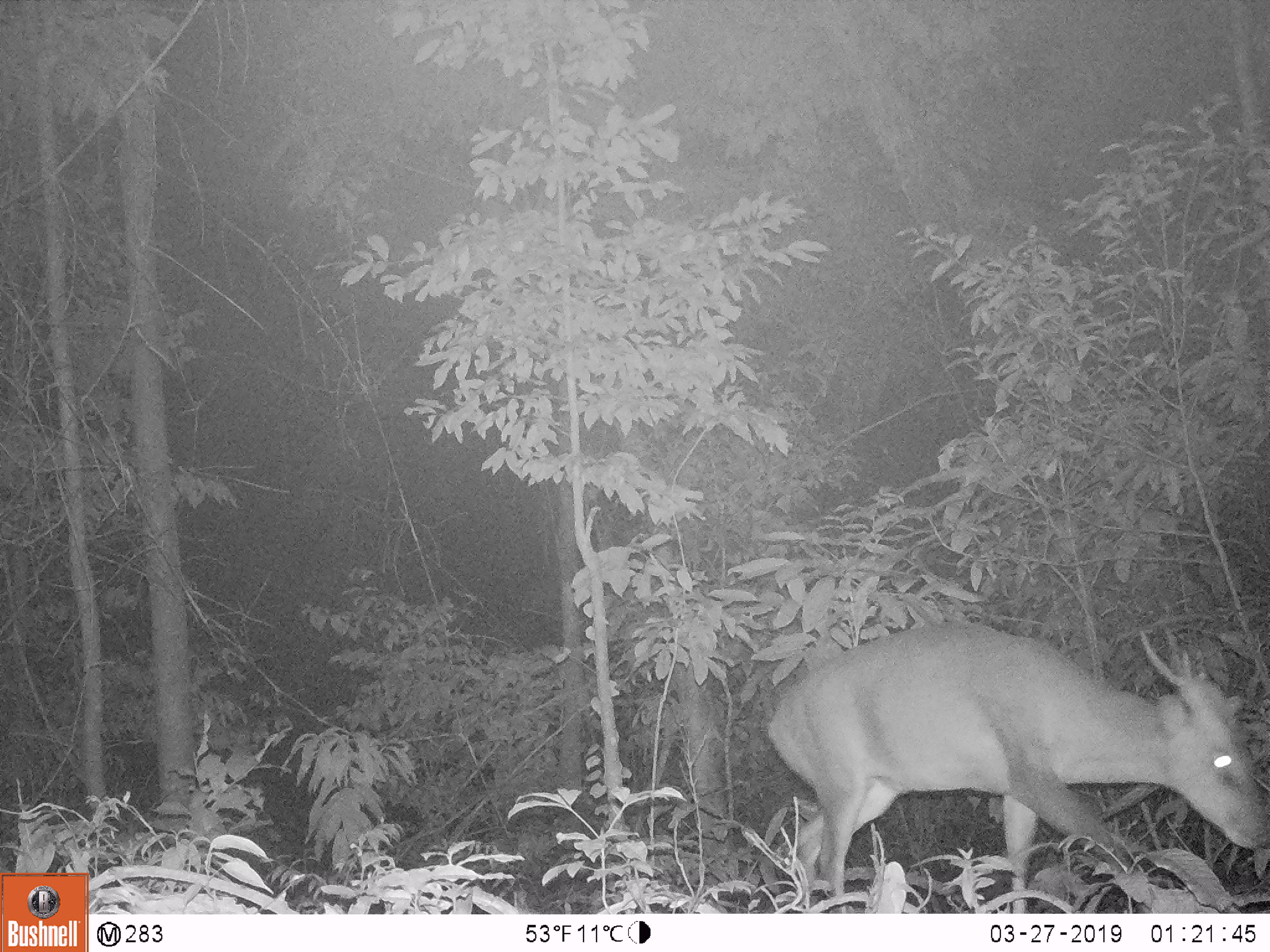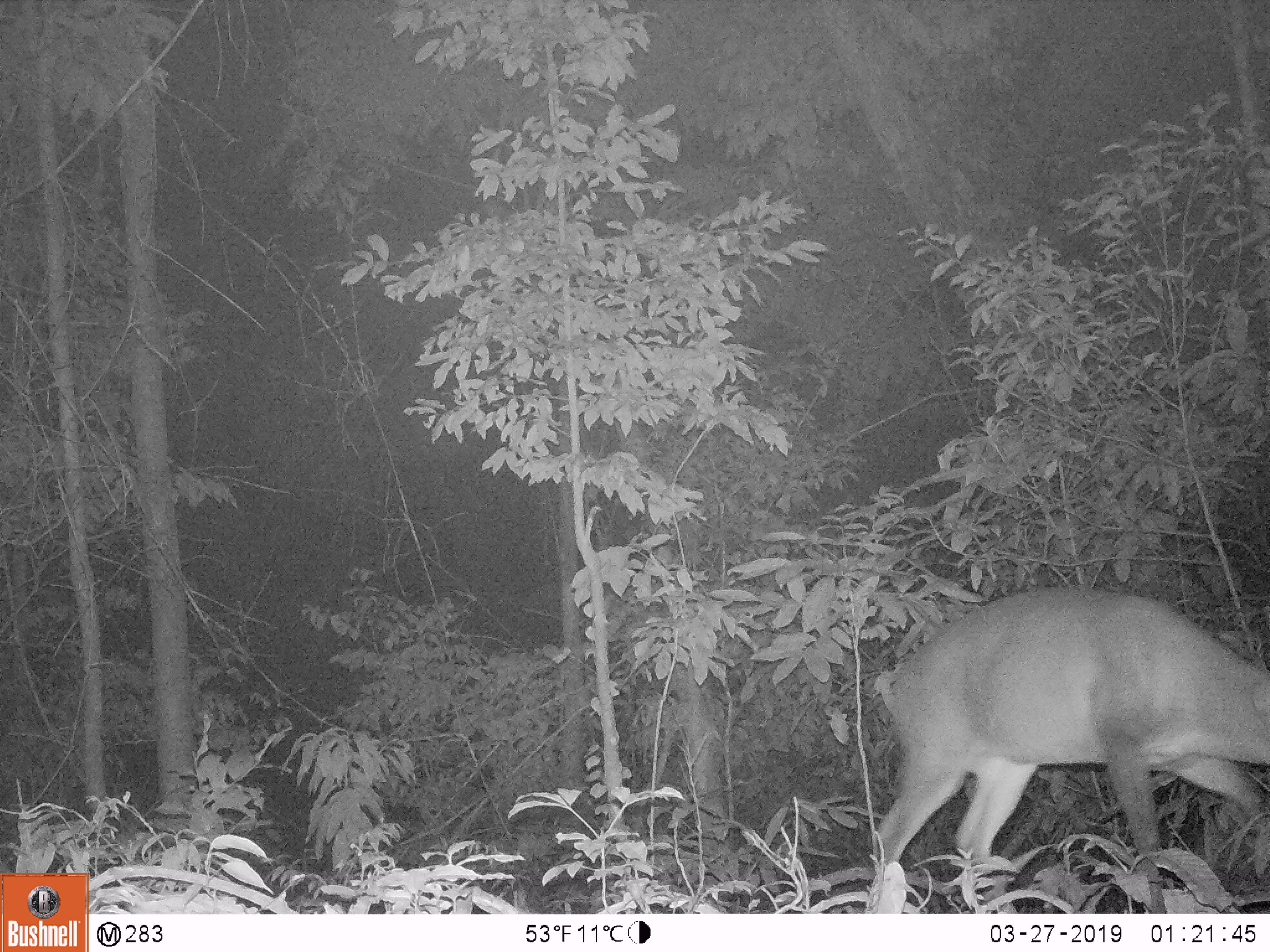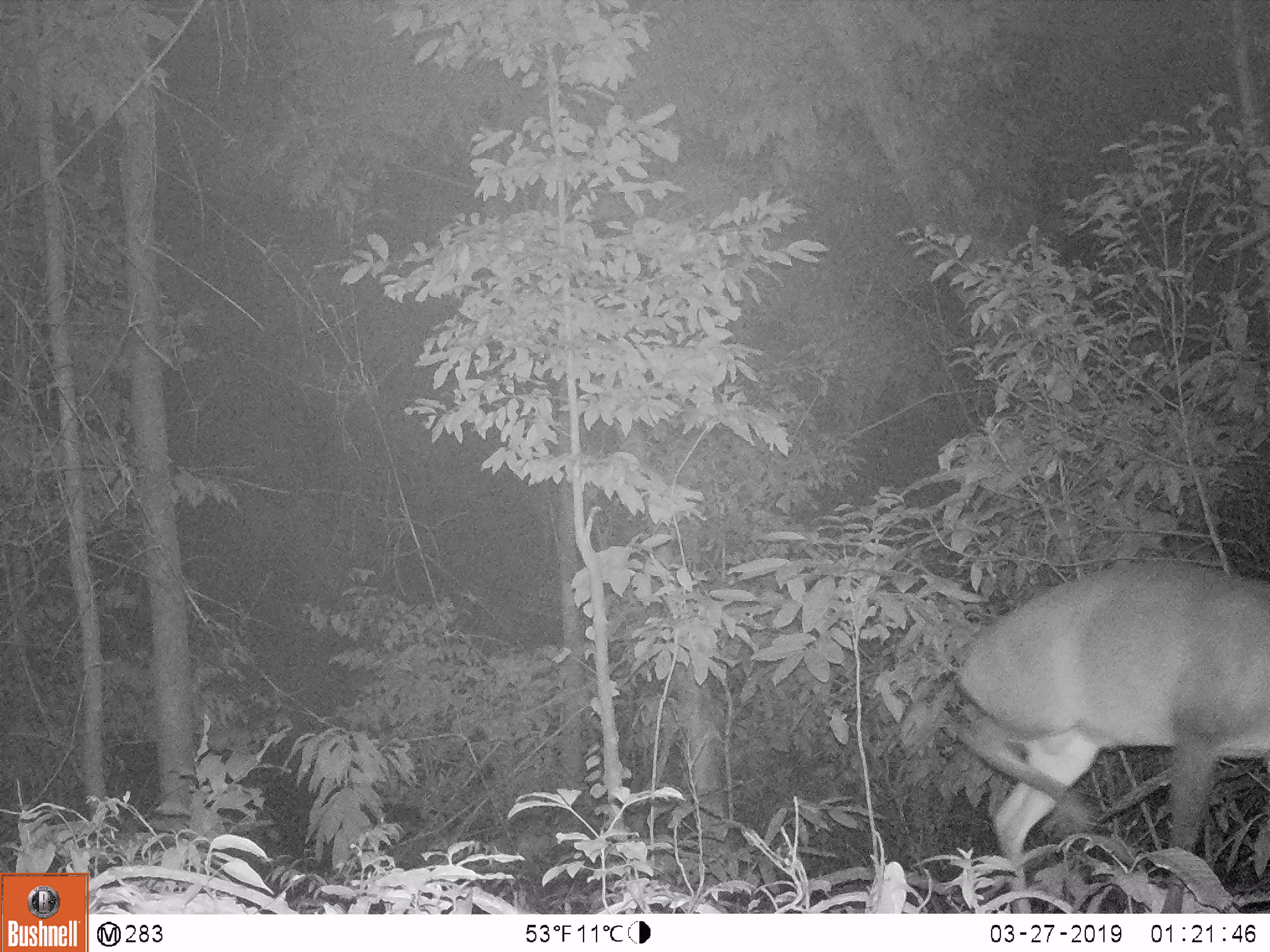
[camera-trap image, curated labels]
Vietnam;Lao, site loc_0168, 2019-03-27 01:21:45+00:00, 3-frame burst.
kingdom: Animalia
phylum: Chordata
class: Mammalia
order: Artiodactyla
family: Cervidae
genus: Muntiacus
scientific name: Muntiacus vuquangensis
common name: large-antlered muntjac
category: large antlered muntjac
Large antlered muntjac (large-antlered muntjac) (Muntiacus vuquangensis). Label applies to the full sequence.